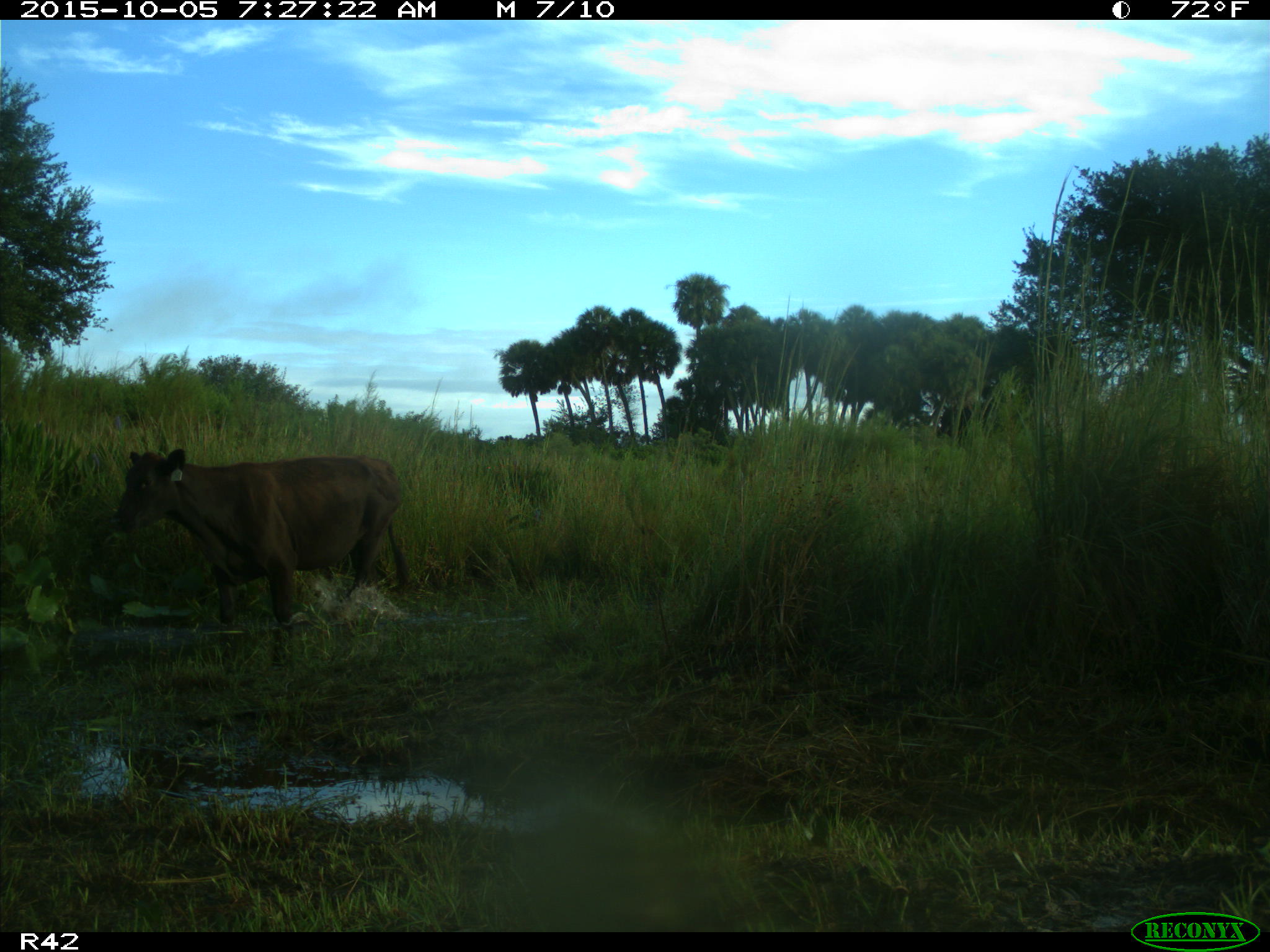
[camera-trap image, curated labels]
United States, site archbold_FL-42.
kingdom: Animalia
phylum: Chordata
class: Mammalia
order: Artiodactyla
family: Bovidae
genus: Bos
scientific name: Bos taurus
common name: domestic cow